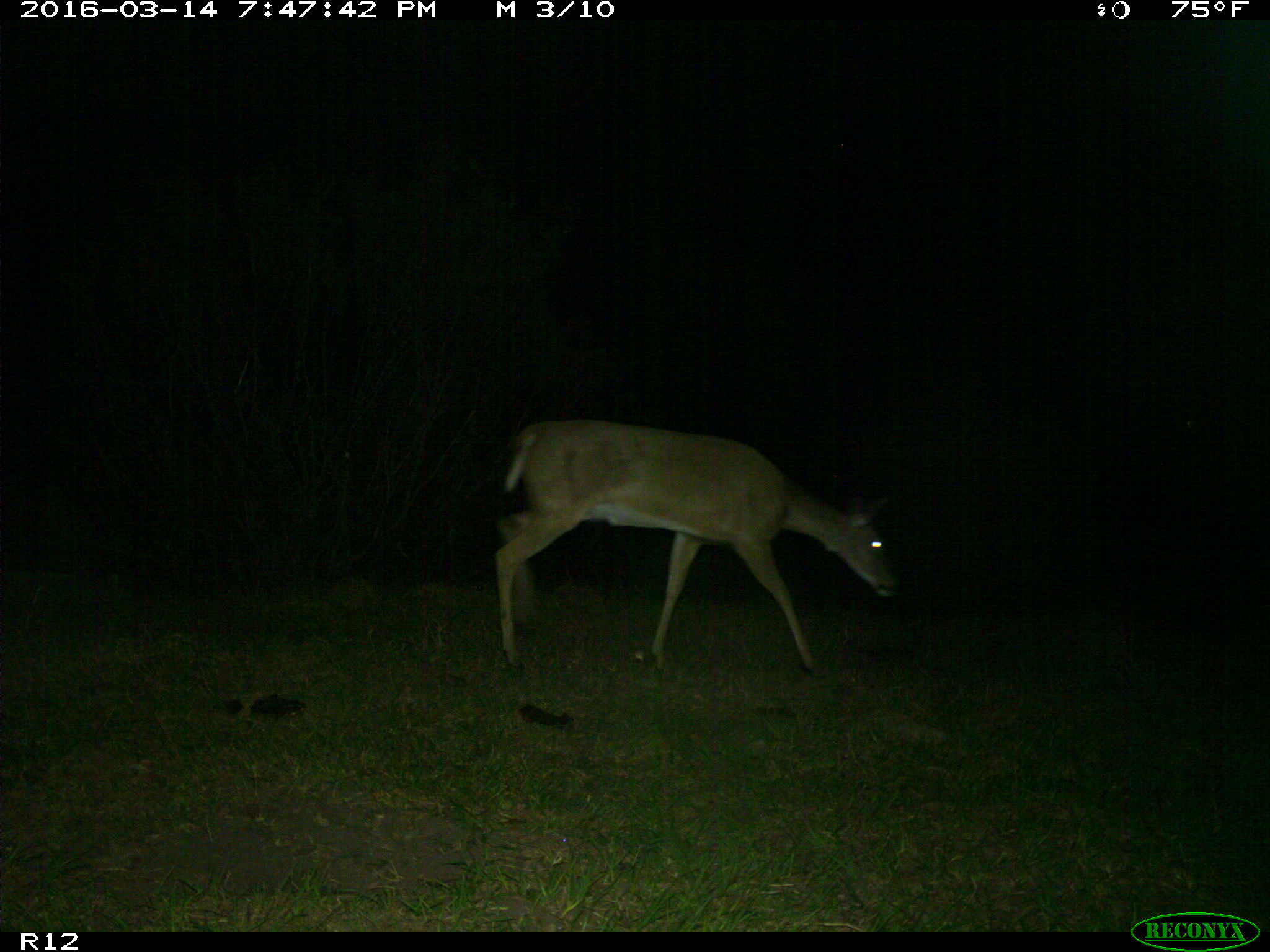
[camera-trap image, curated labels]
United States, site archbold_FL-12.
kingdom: Animalia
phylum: Chordata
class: Mammalia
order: Artiodactyla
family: Cervidae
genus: Odocoileus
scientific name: Odocoileus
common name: deer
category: unidentified deer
Unidentified deer (deer) (Odocoileus).